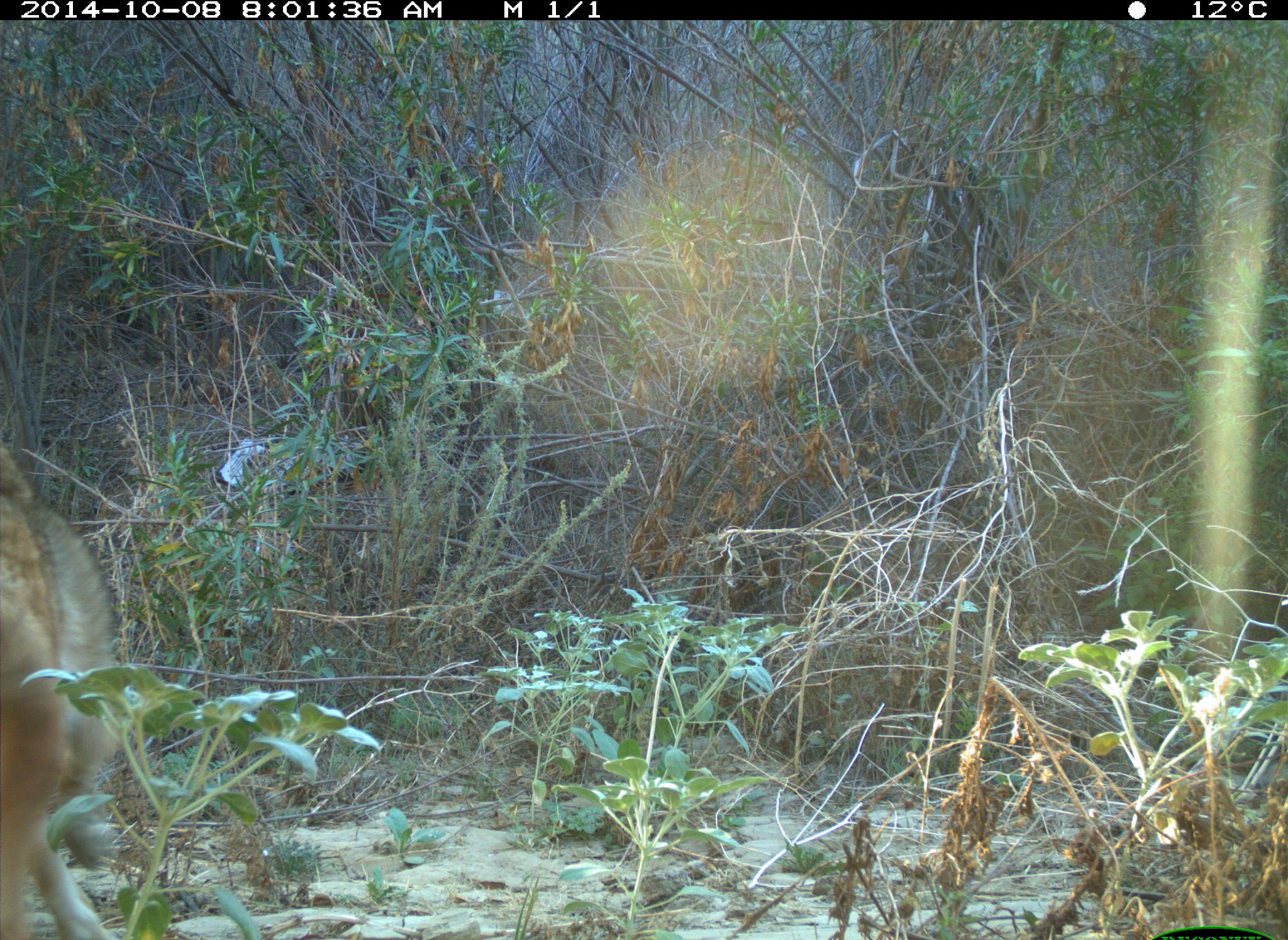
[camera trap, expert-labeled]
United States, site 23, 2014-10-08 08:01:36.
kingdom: Animalia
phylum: Chordata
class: Mammalia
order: Carnivora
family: Canidae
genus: Canis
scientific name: Canis latrans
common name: coyote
Coyote (Canis latrans).